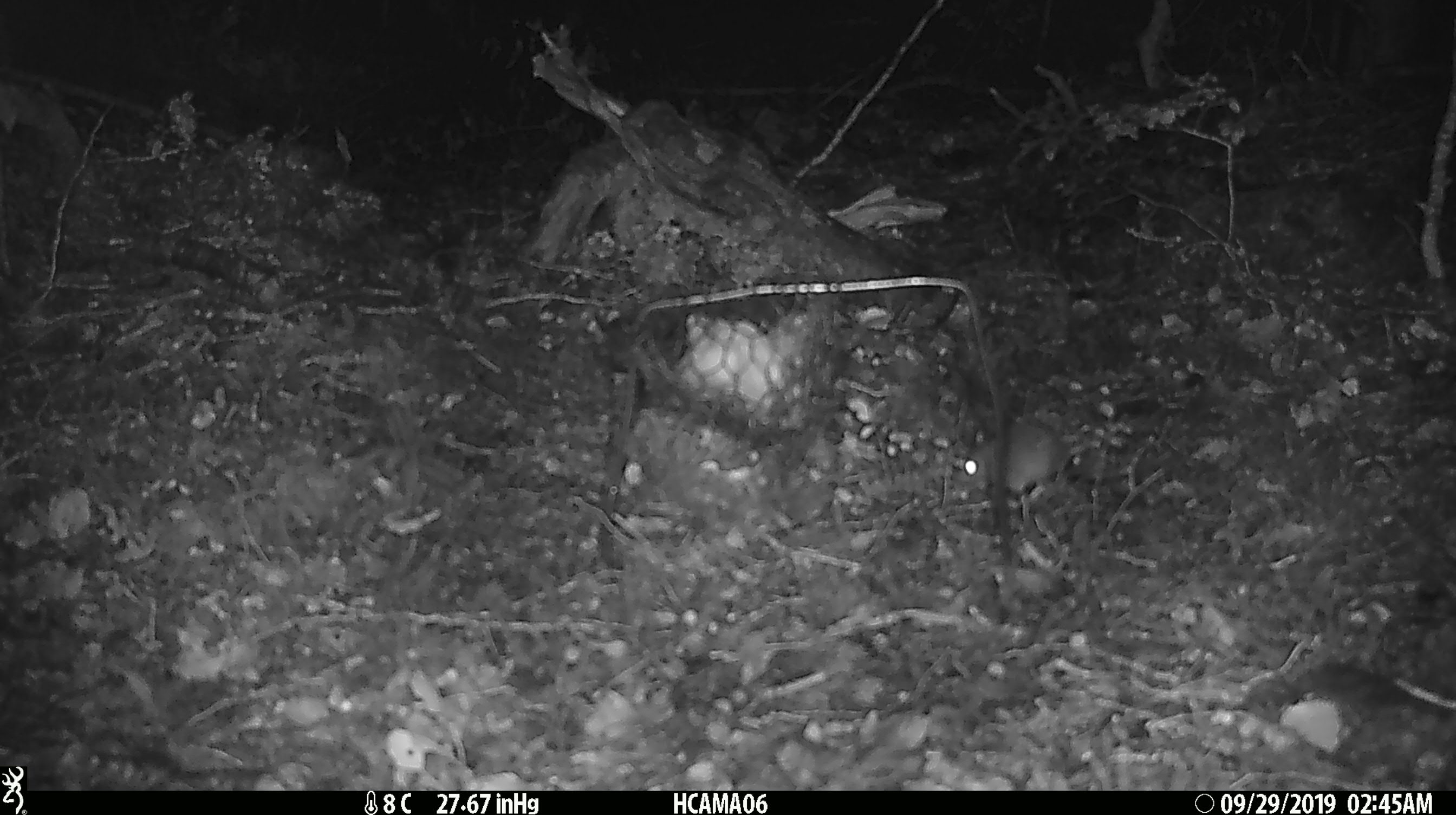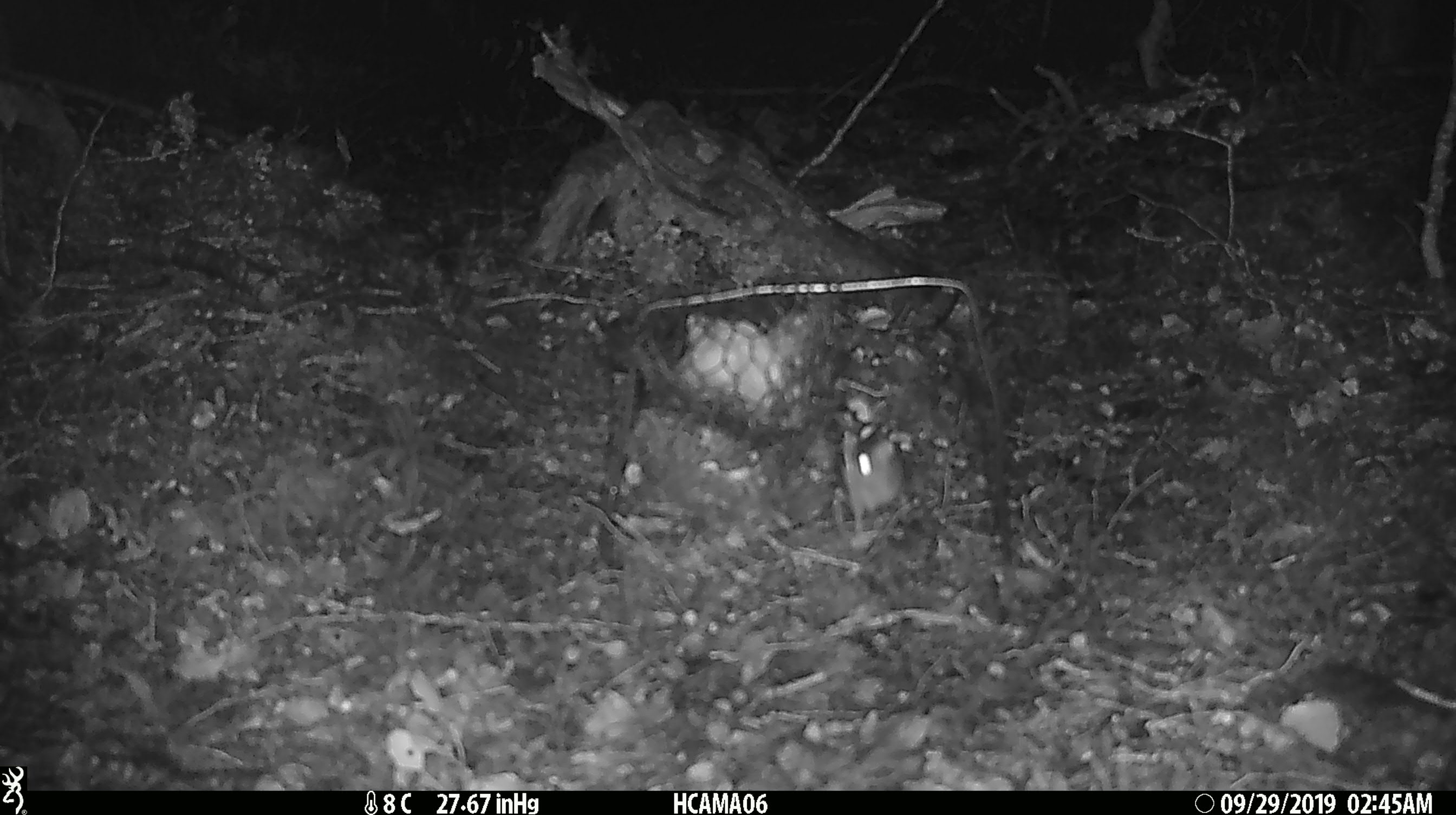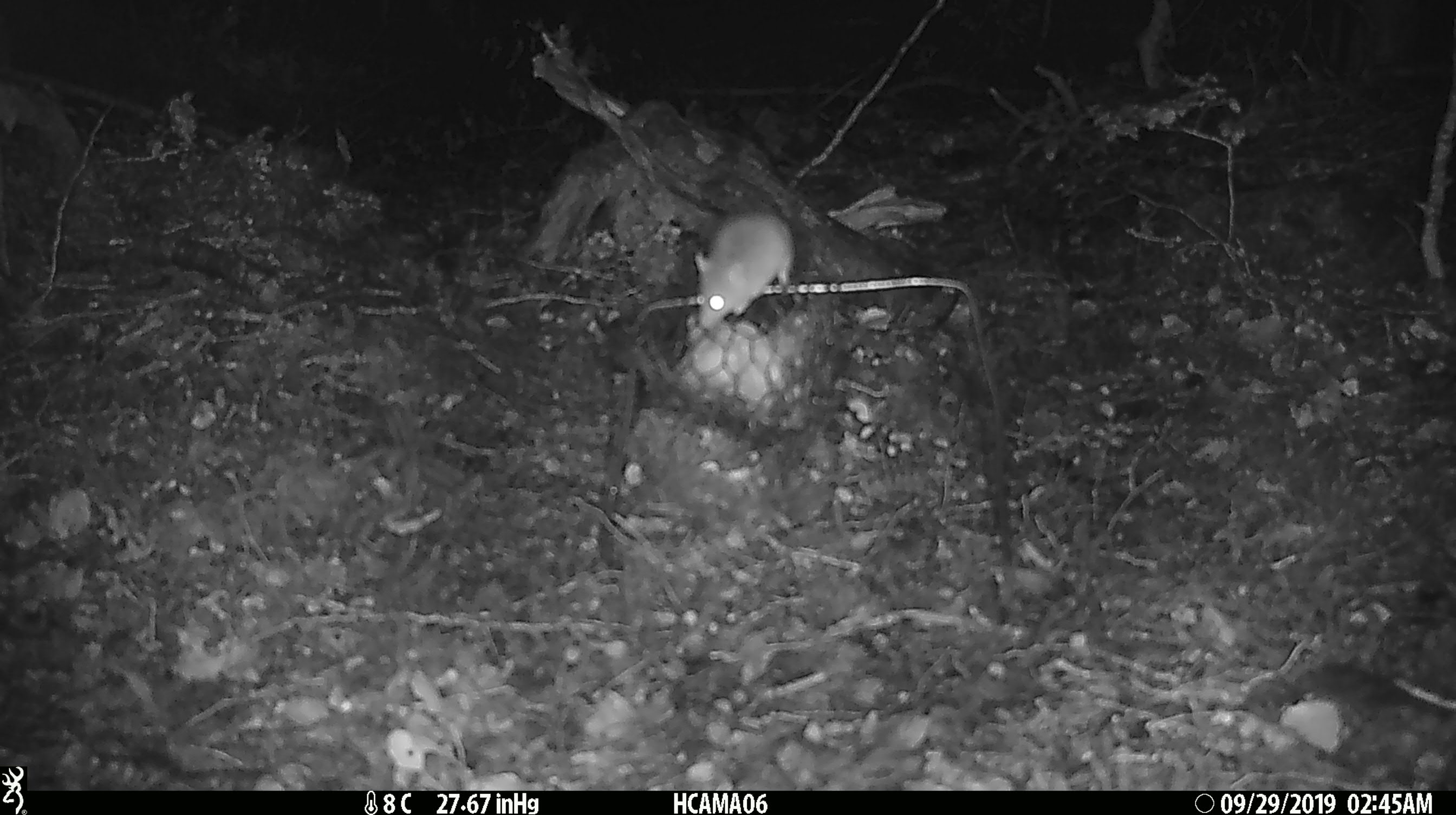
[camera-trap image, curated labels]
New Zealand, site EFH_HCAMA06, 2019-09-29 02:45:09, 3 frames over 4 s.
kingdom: Animalia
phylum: Chordata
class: Mammalia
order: Rodentia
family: Muridae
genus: Mus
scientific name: Mus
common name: mouse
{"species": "mouse (Mus)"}